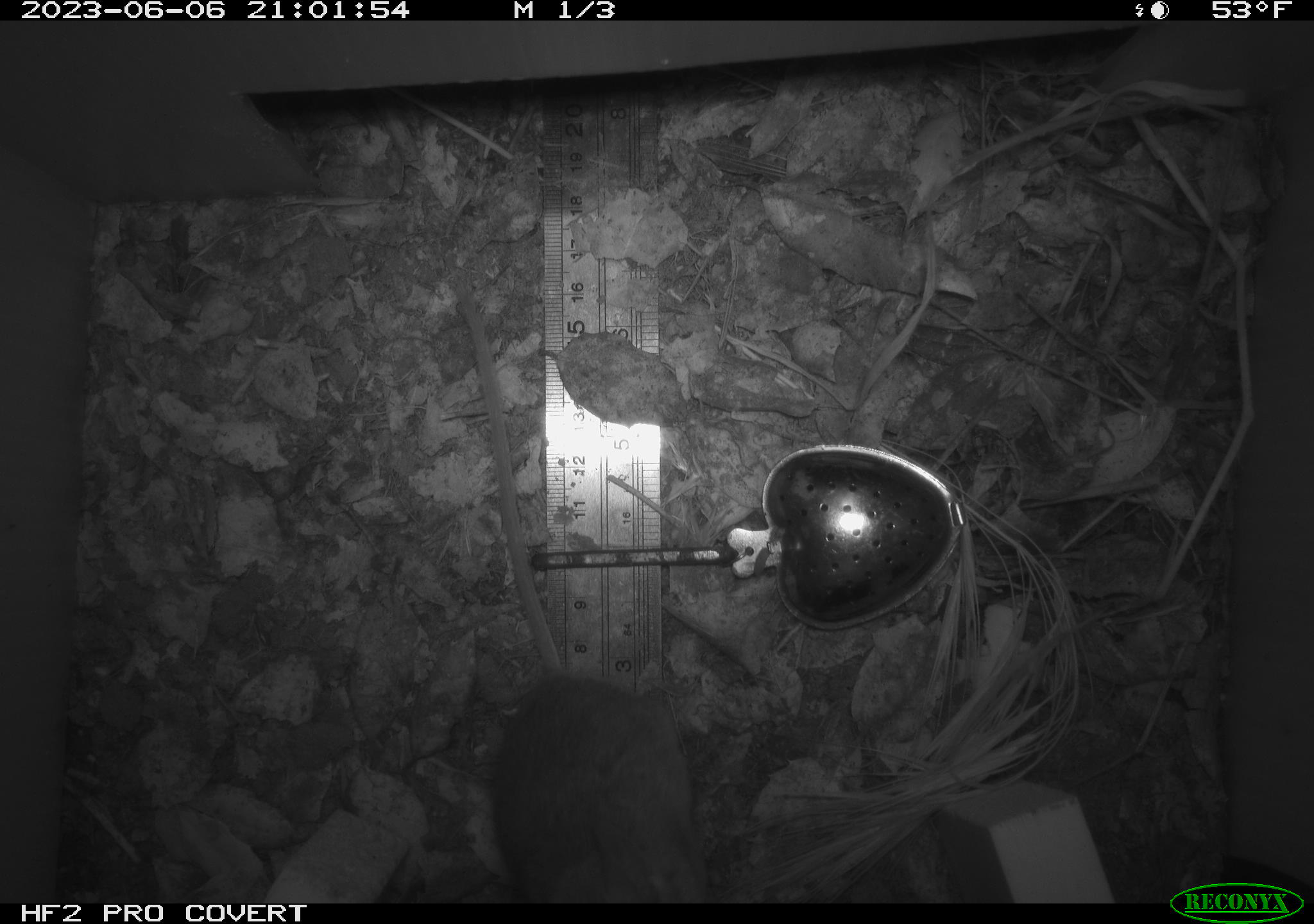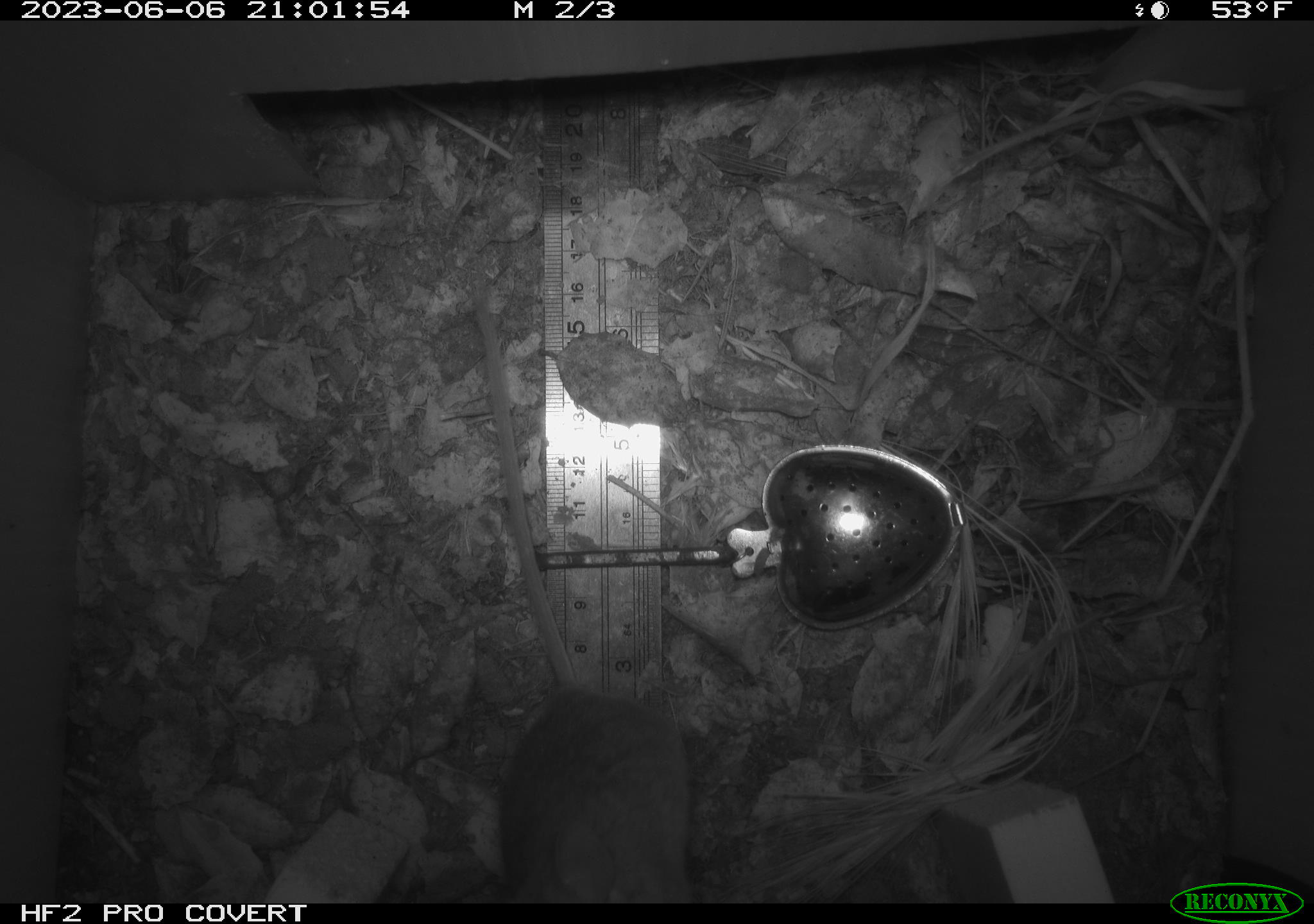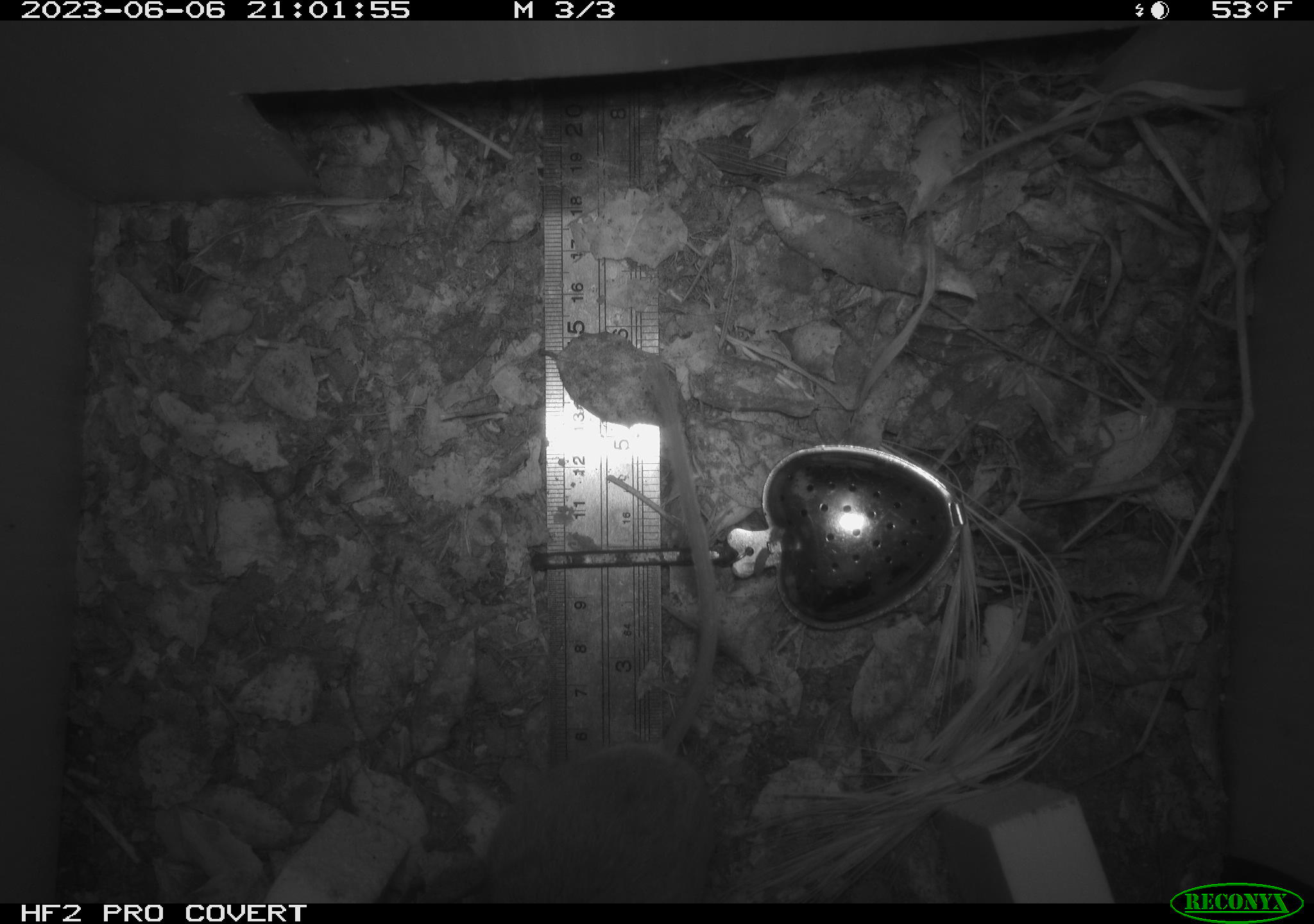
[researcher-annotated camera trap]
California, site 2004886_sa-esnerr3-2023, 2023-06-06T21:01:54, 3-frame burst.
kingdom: Animalia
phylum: Chordata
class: Mammalia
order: Rodentia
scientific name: Rodentia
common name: mouse species